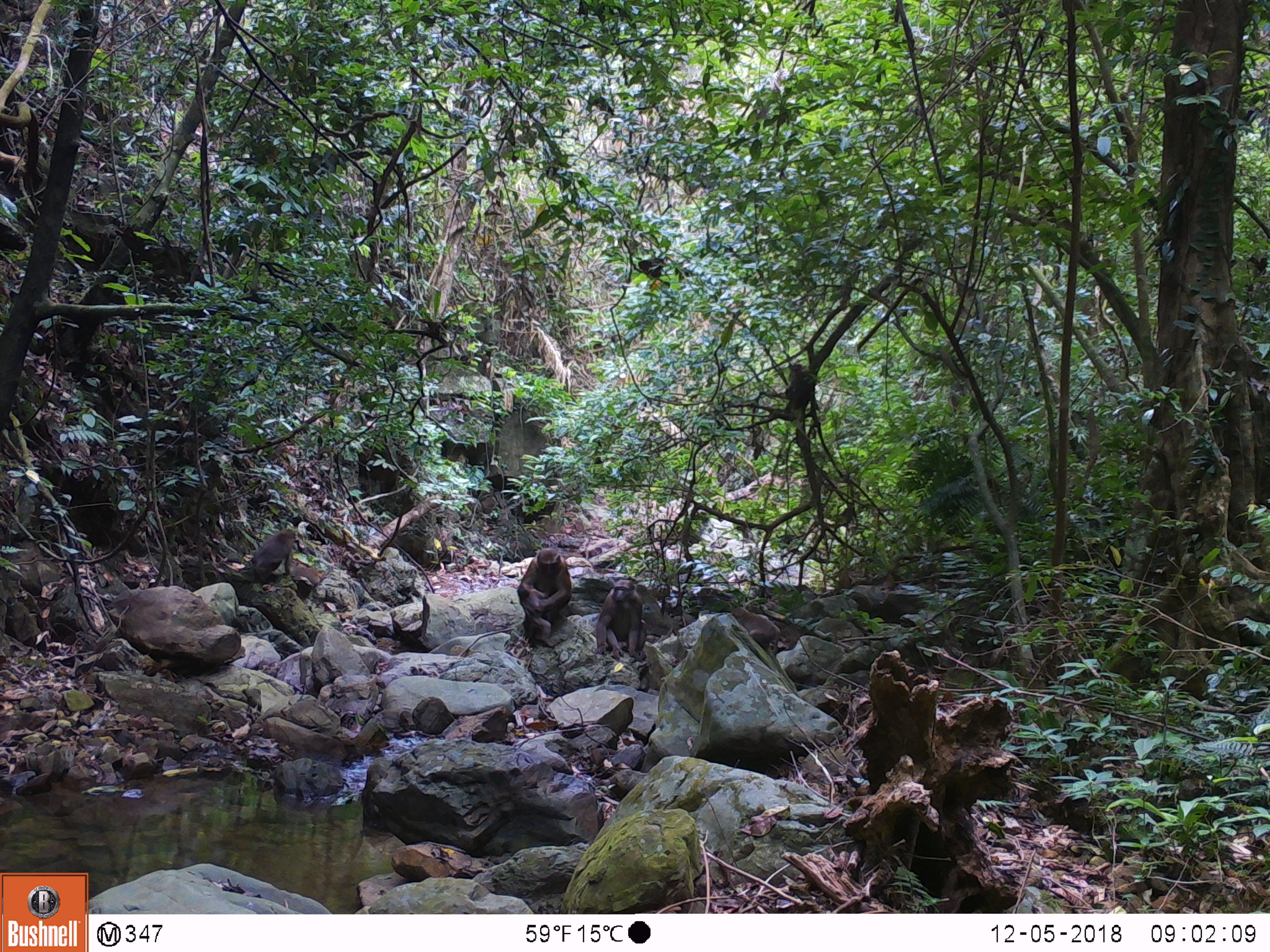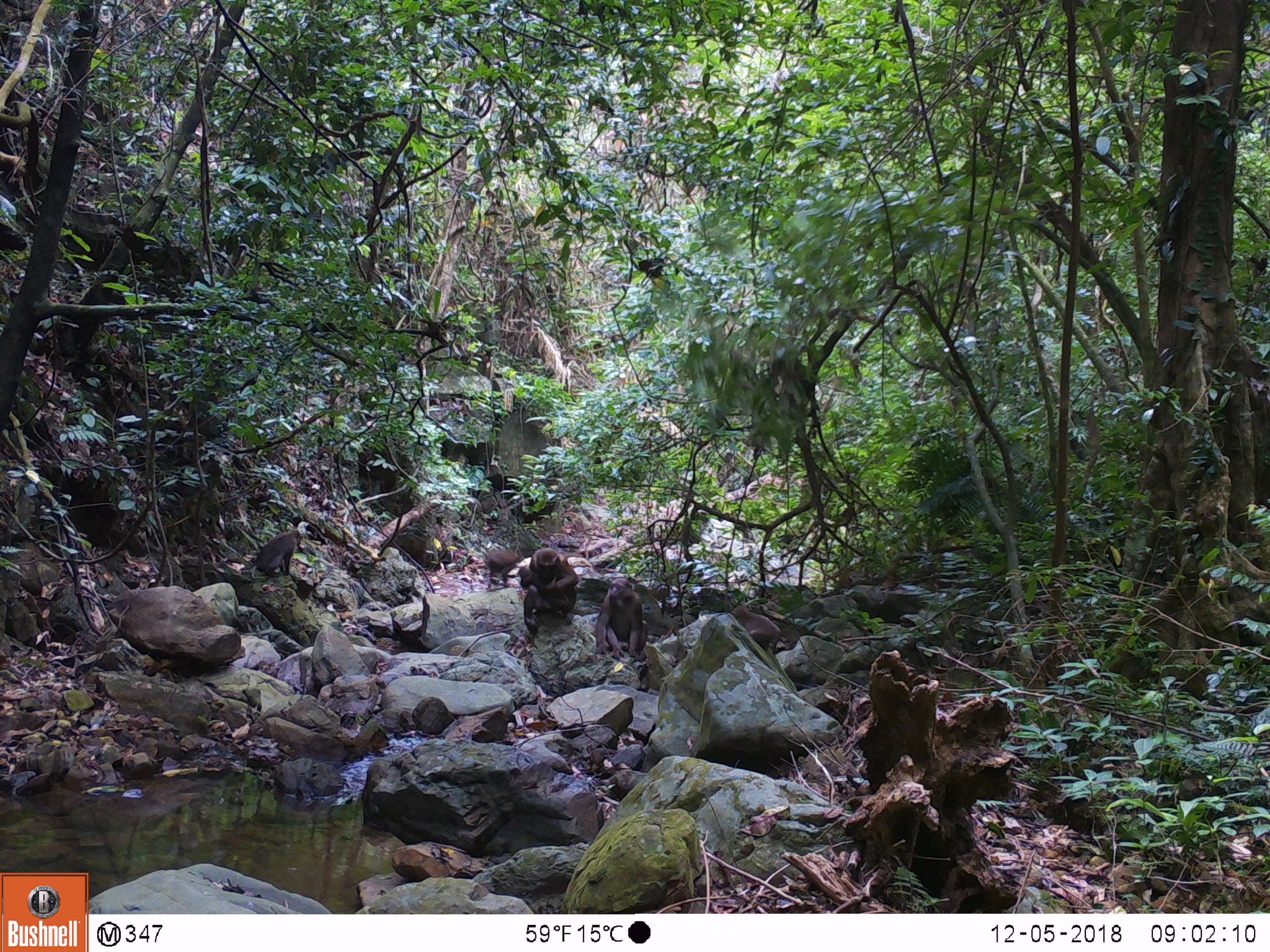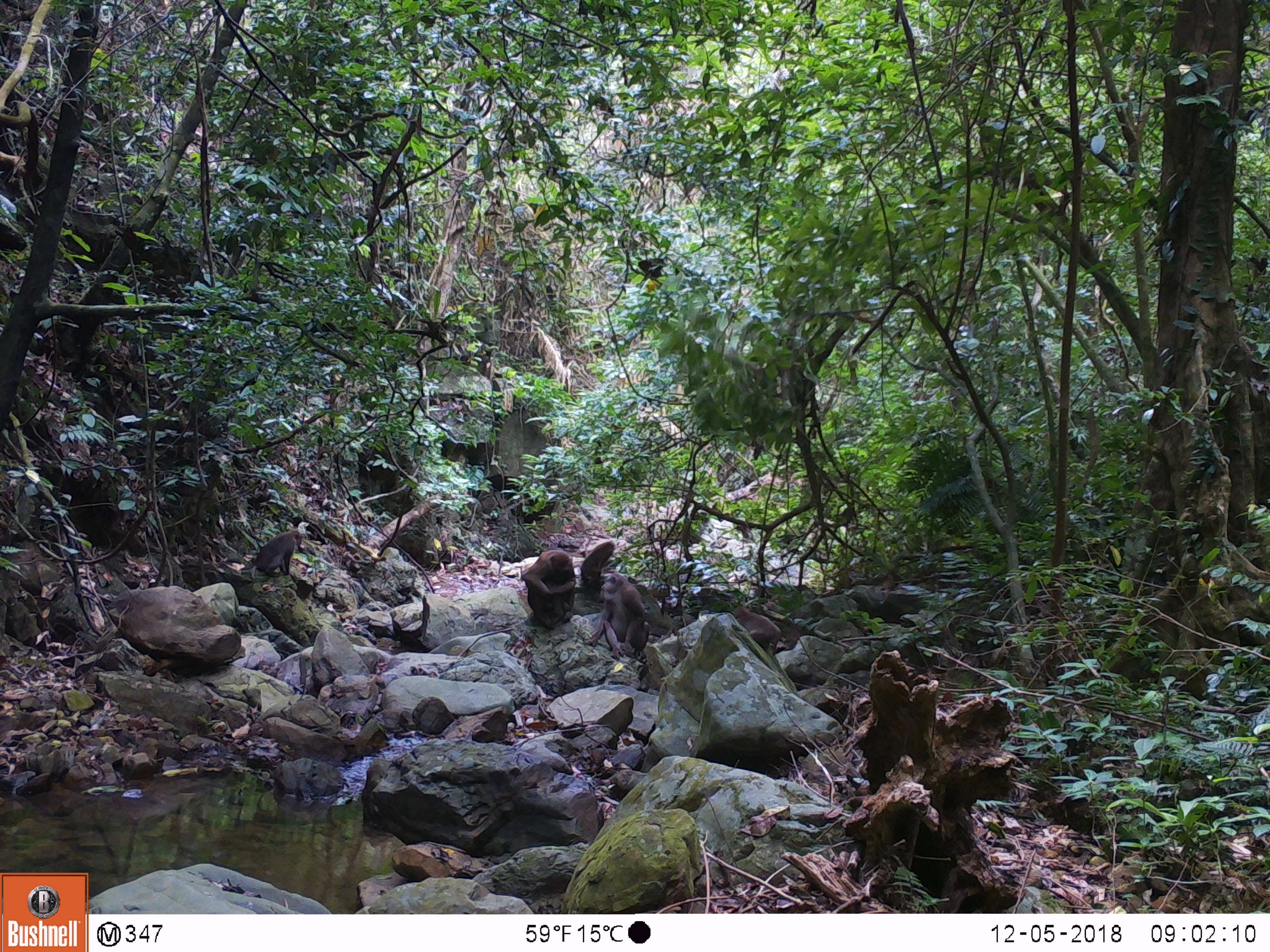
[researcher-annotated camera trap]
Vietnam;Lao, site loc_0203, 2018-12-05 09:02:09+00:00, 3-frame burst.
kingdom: Animalia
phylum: Chordata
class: Mammalia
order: Primates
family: Cercopithecidae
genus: Macaca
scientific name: Macaca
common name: macaques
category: assam or rhesus macaque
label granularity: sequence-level